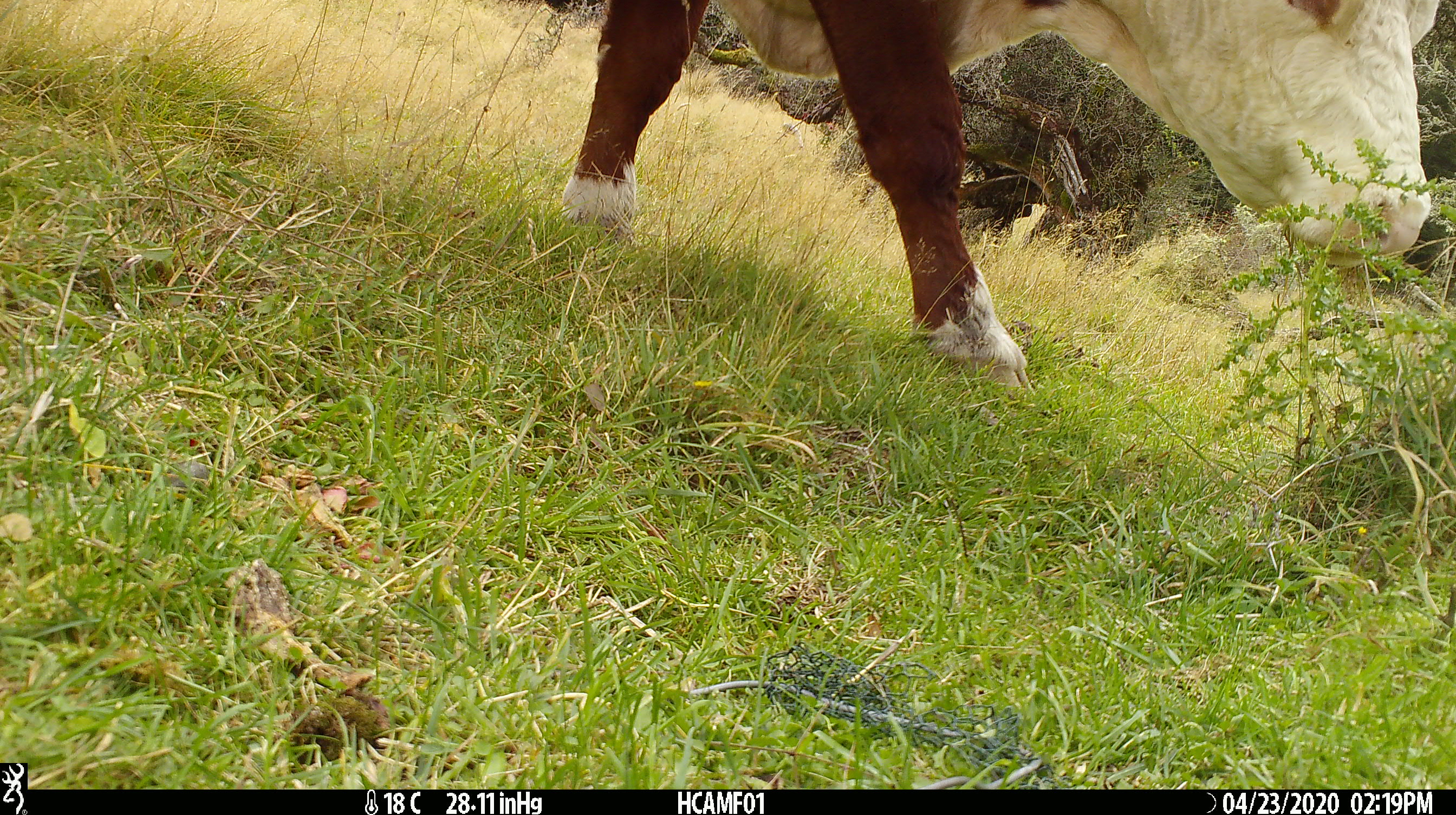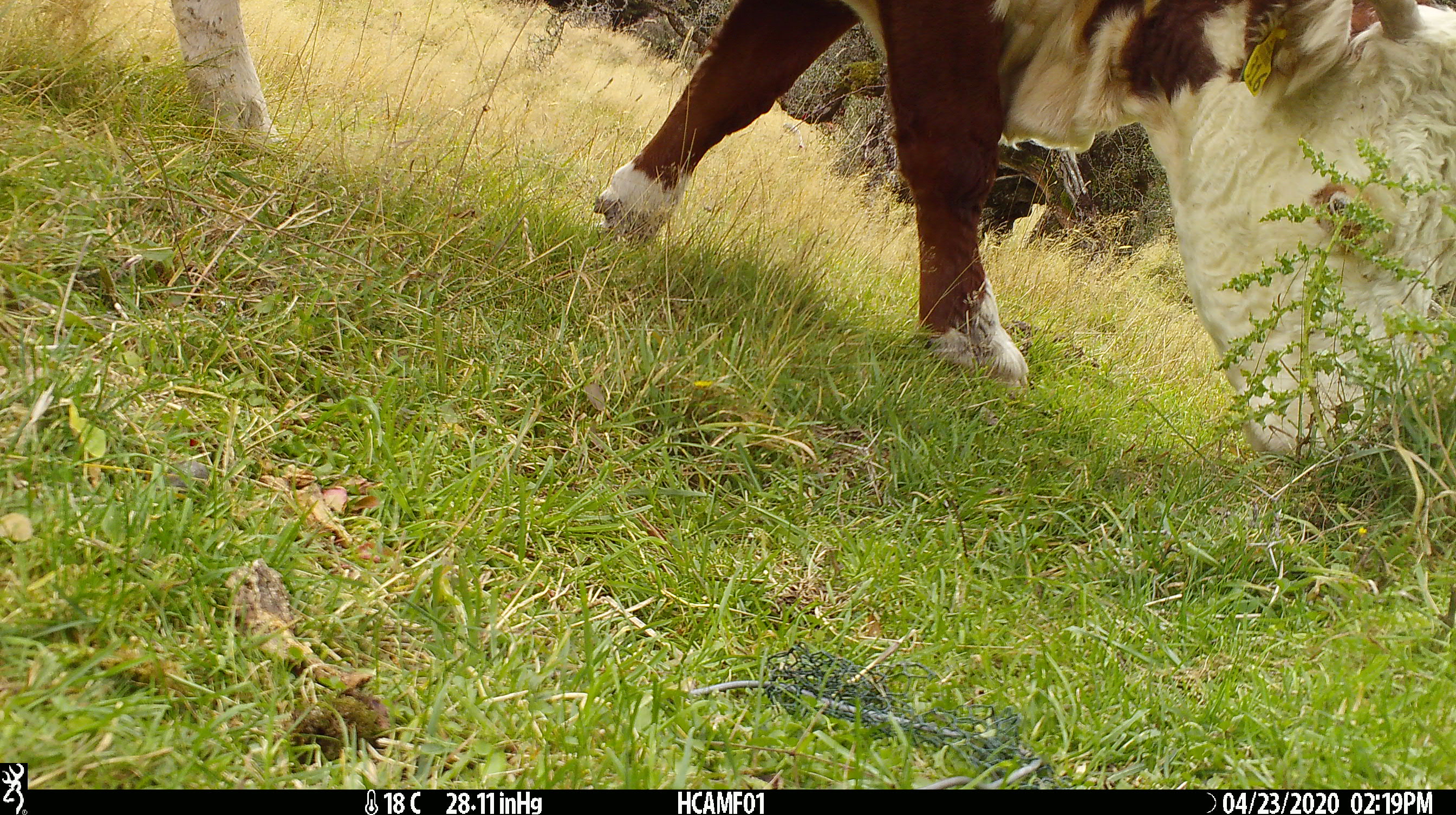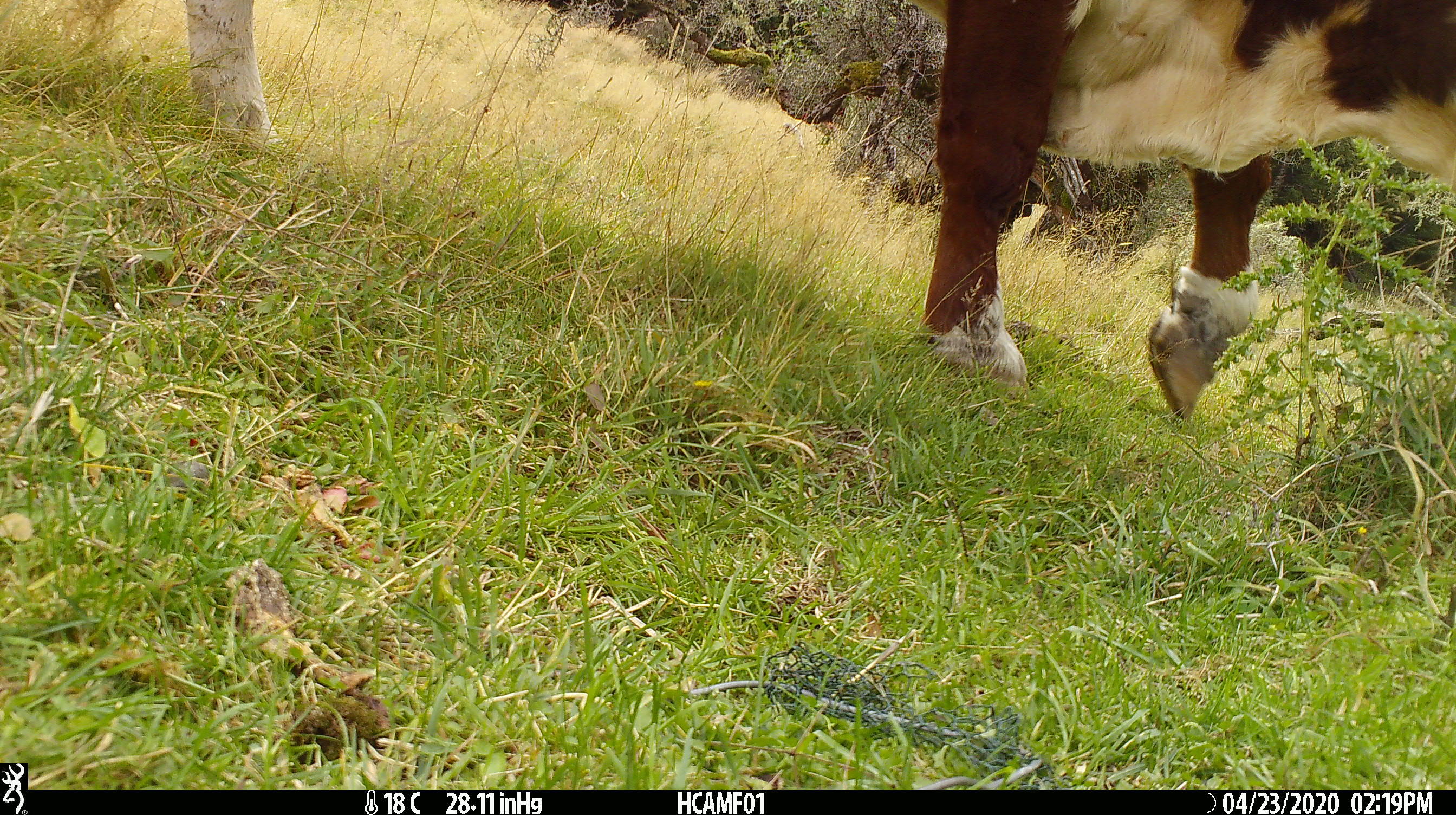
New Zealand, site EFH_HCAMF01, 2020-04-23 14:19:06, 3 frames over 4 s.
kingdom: Animalia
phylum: Chordata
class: Mammalia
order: Artiodactyla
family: Bovidae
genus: Bos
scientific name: Bos taurus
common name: domestic cow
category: cow